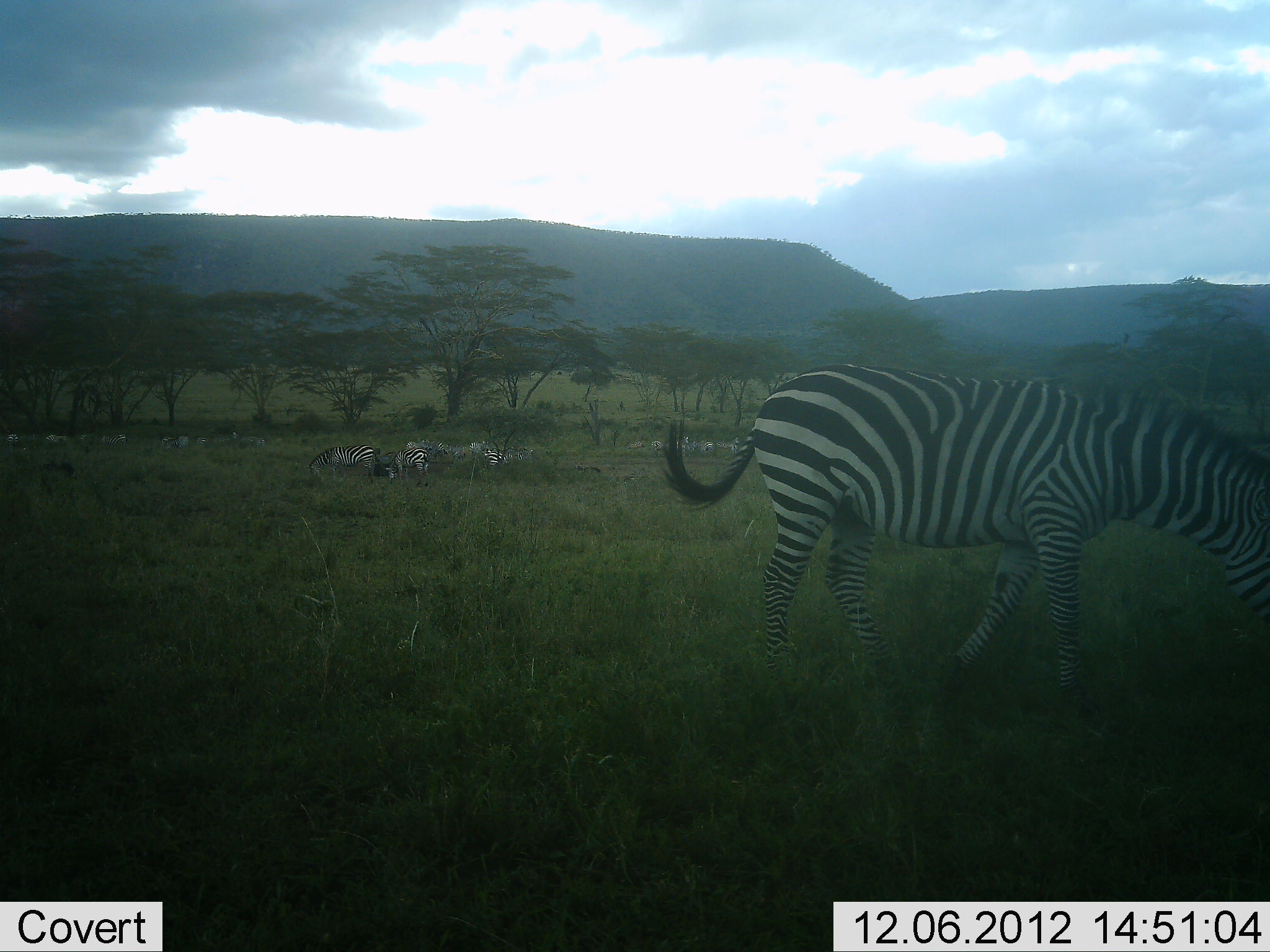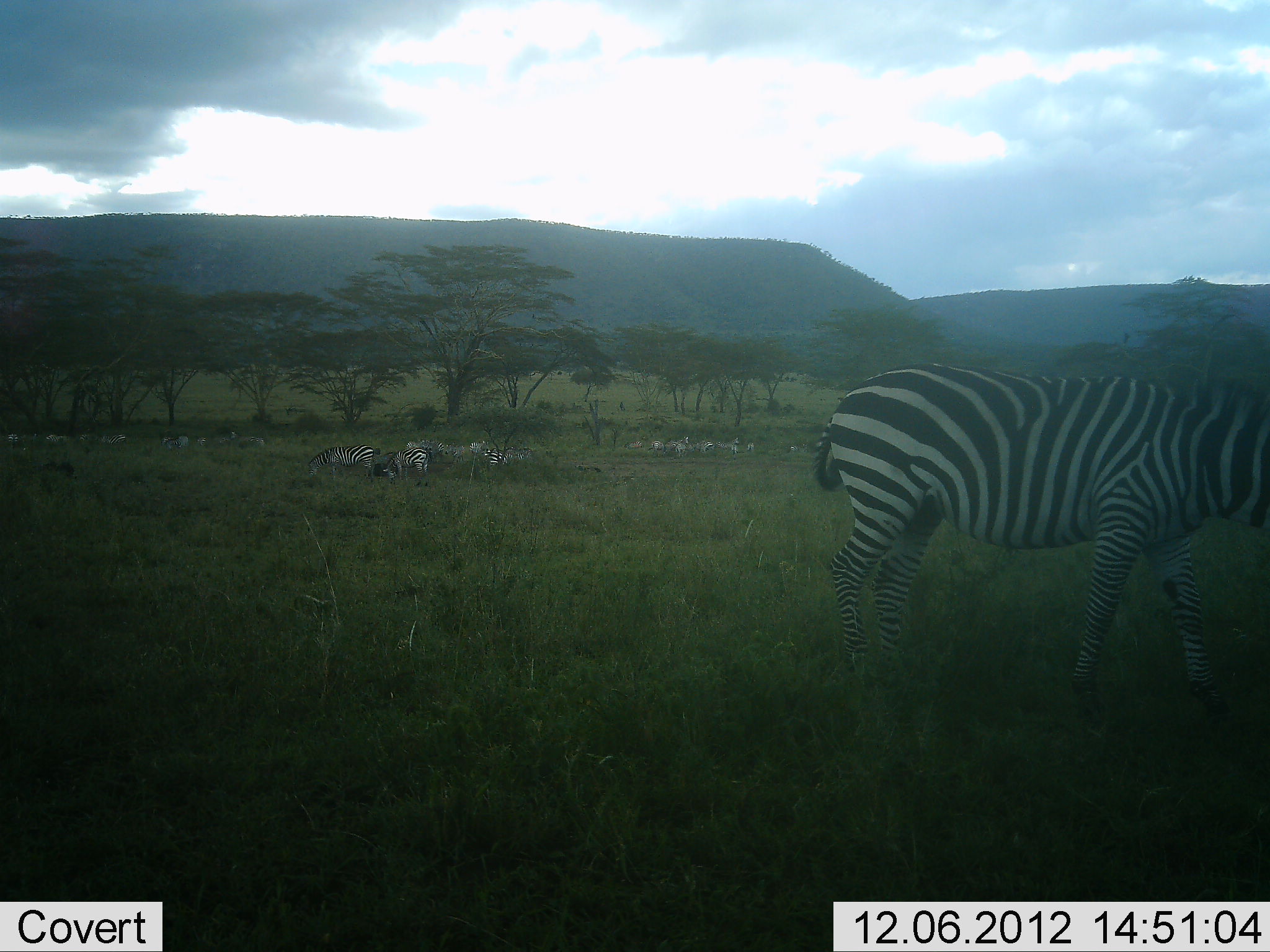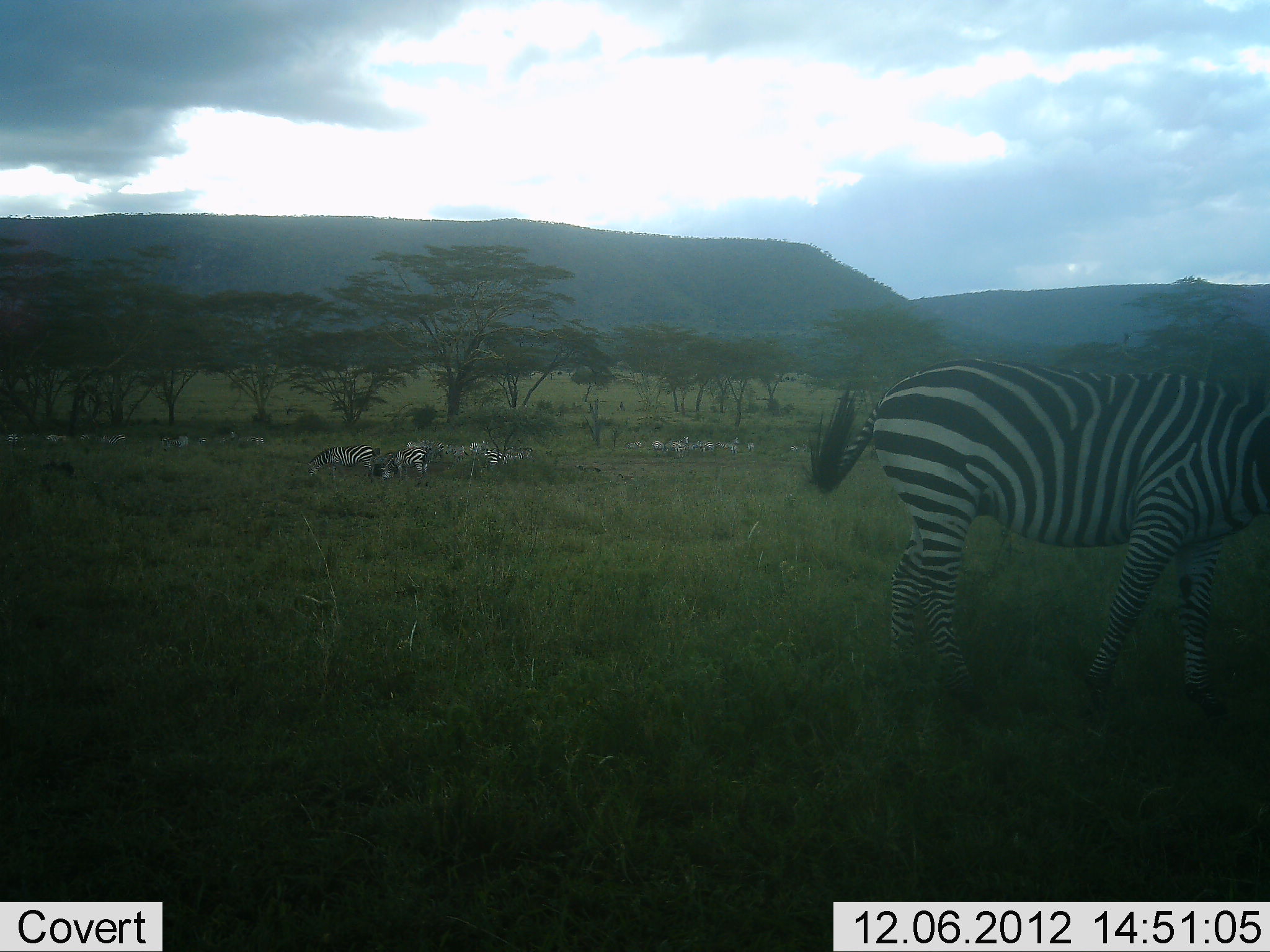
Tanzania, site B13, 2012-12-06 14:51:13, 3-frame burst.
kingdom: Animalia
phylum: Chordata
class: Mammalia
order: Perissodactyla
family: Equidae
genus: Equus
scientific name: Equus quagga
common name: plains zebra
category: zebra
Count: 11-50.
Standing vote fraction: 70%.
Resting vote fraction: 30%.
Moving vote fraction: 60%.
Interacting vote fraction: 0%.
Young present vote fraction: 0%.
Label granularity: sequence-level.